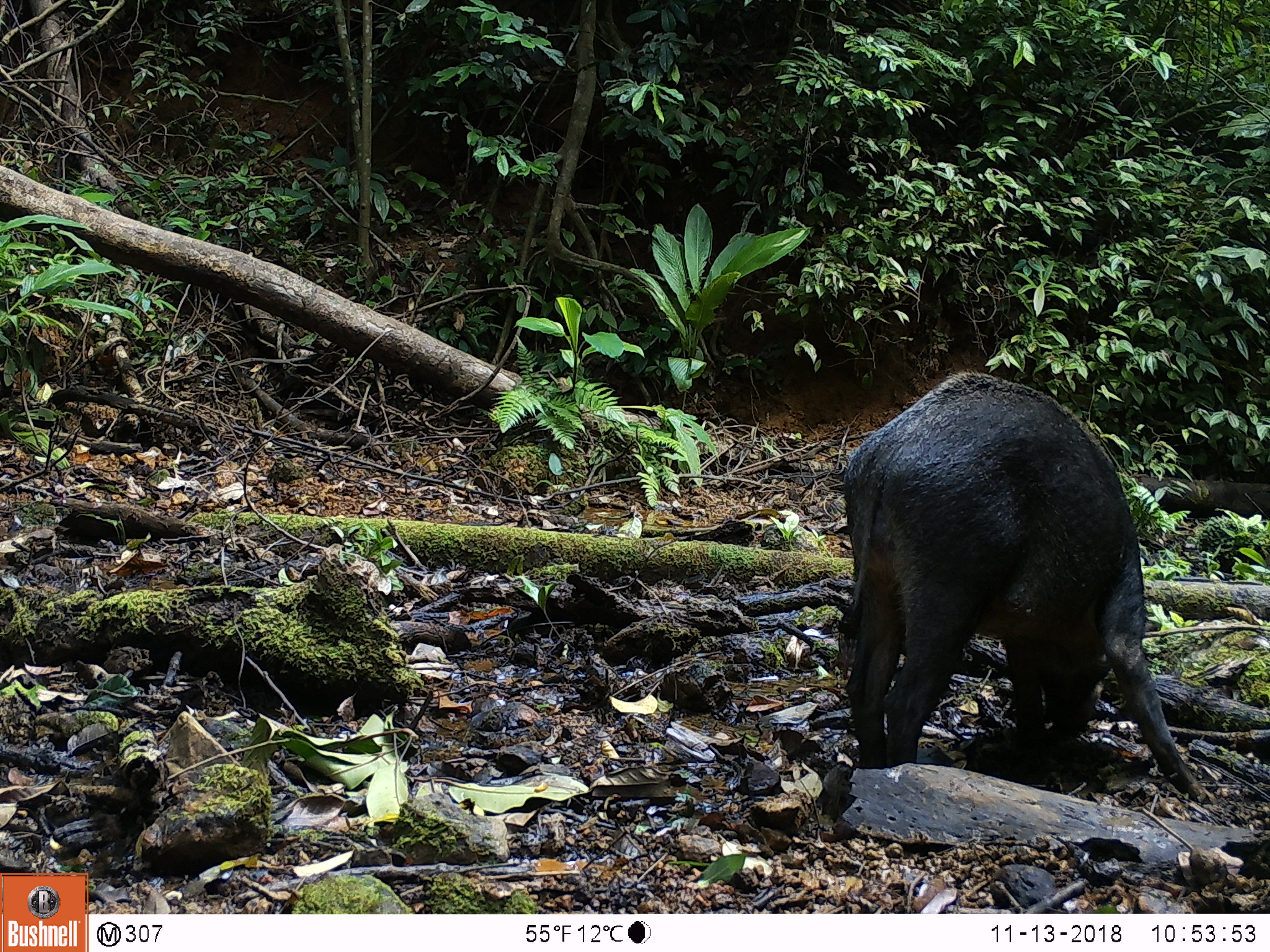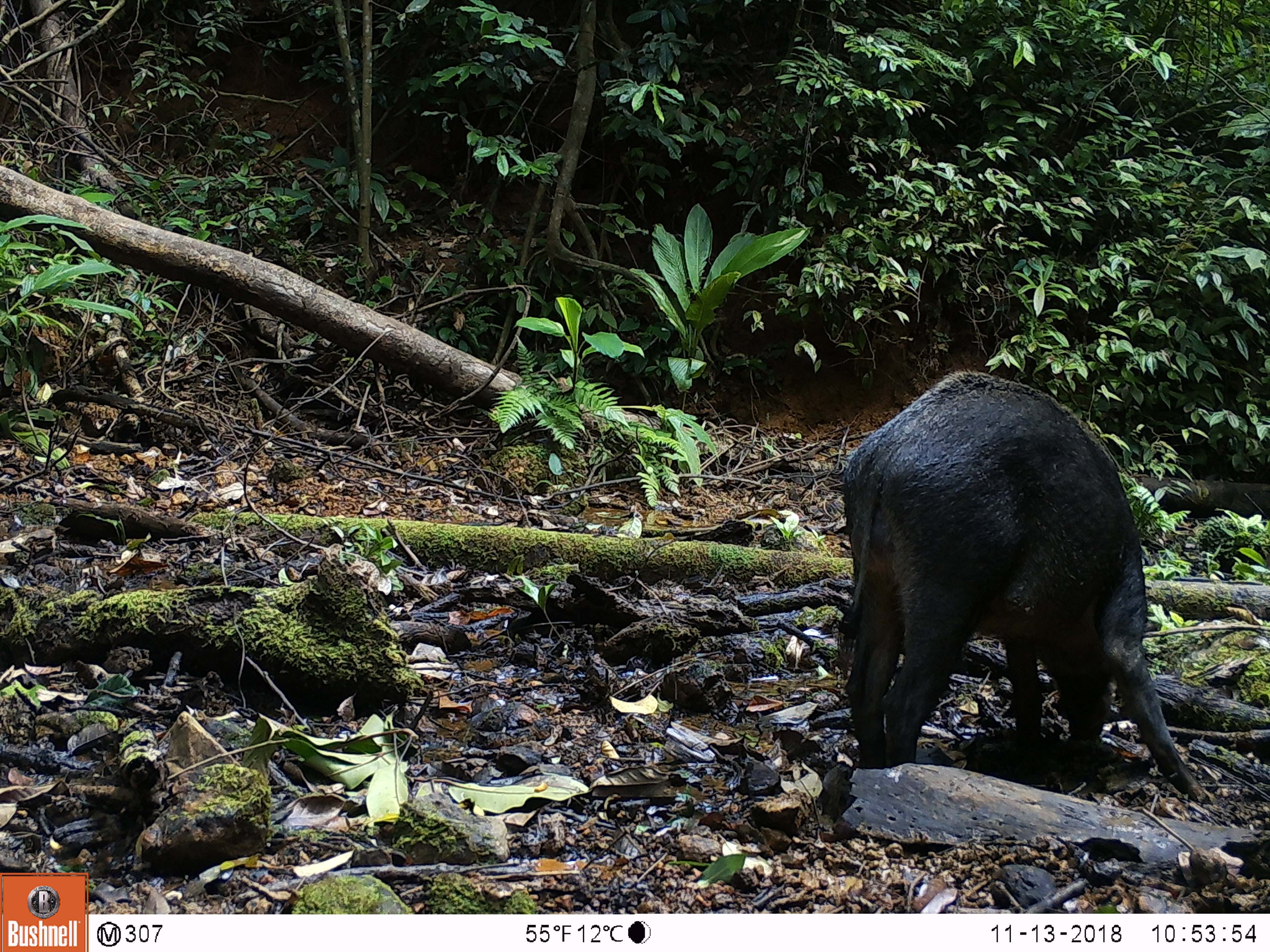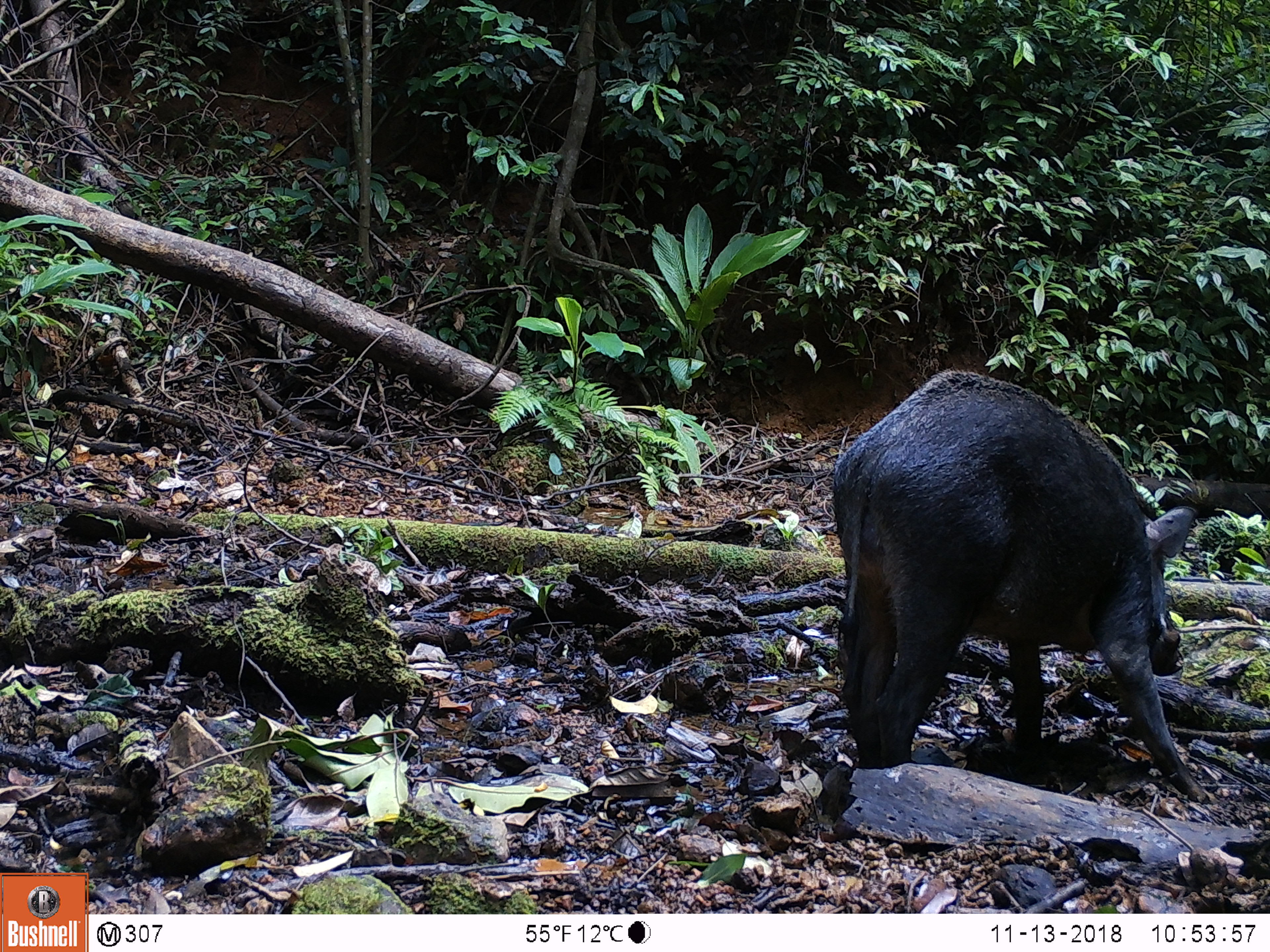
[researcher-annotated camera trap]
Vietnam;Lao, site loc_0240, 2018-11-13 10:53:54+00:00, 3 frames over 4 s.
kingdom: Animalia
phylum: Chordata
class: Mammalia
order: Artiodactyla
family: Suidae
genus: Sus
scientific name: Sus scrofa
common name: eurasian wild pig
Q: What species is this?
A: Eurasian wild pig (Sus scrofa).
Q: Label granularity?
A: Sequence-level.